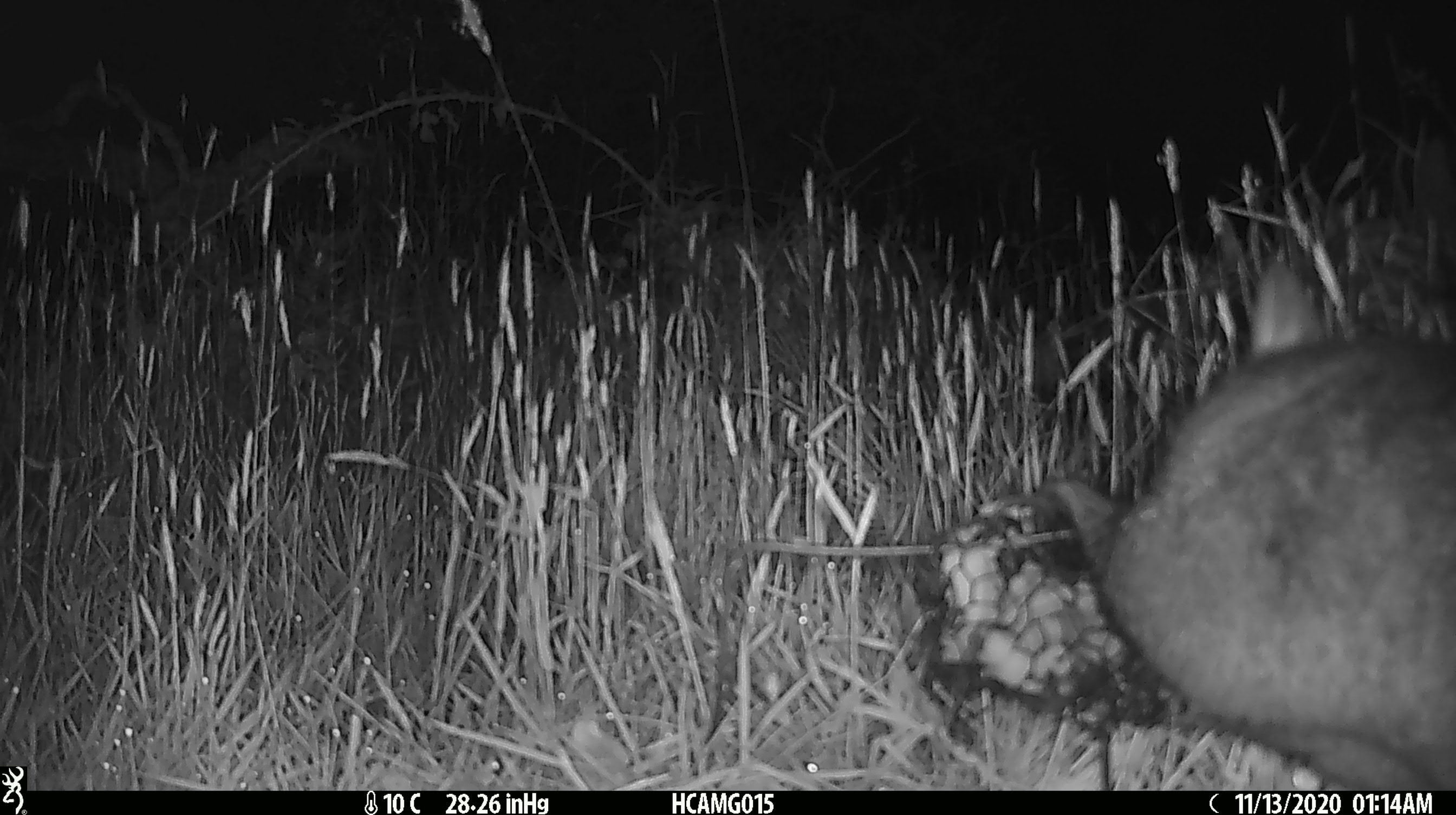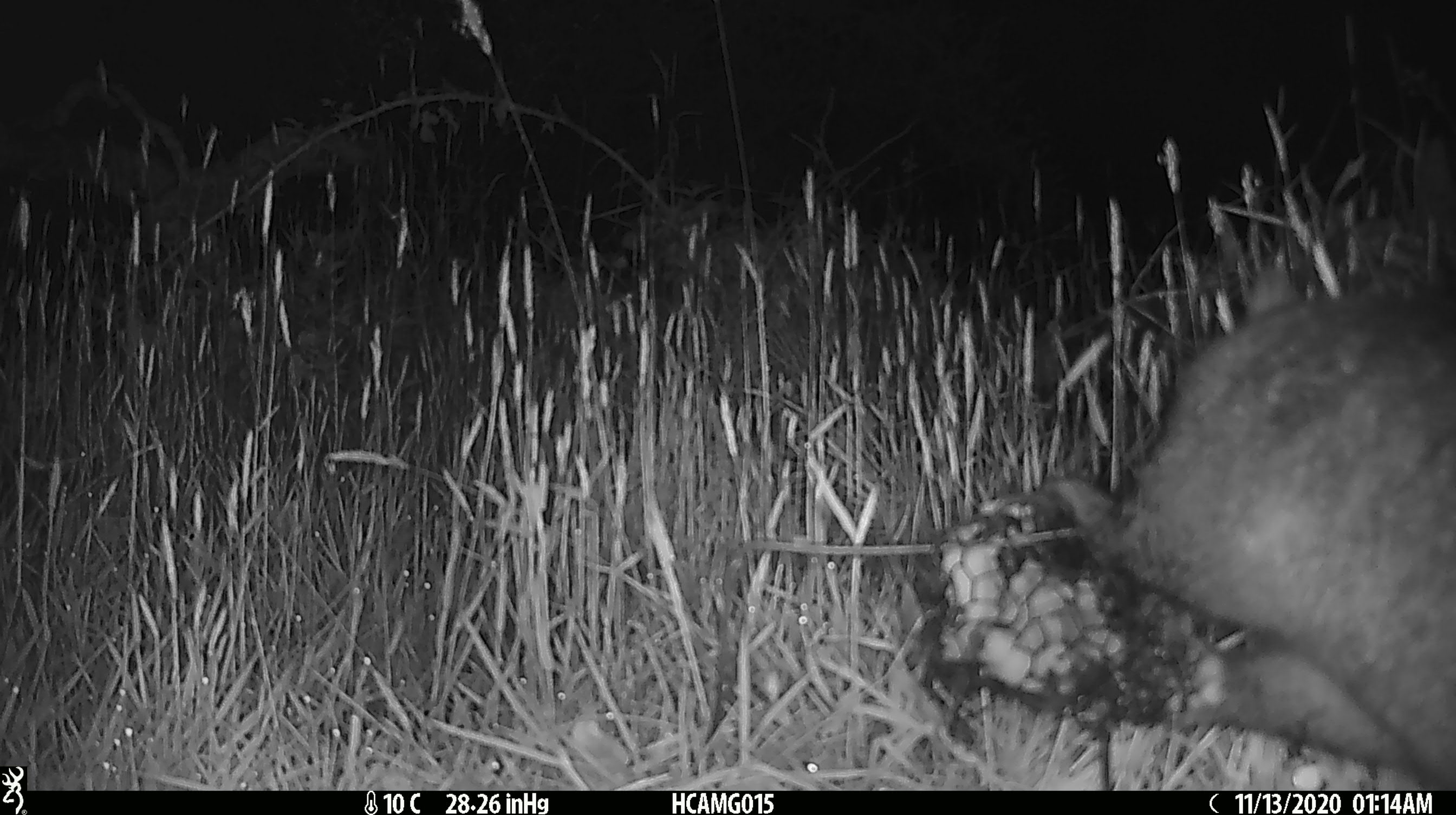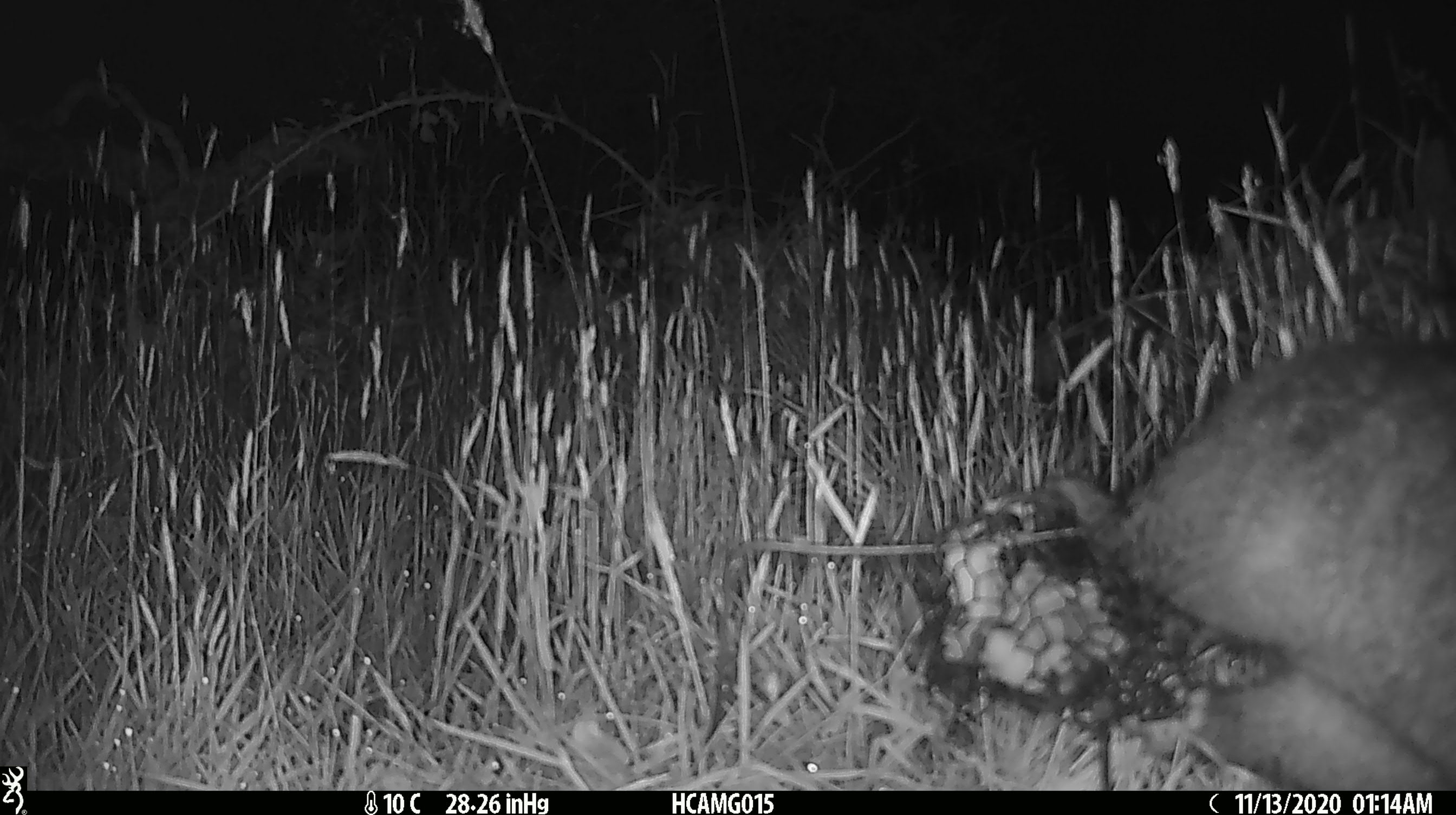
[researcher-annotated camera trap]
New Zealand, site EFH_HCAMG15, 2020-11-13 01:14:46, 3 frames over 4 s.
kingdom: Animalia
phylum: Chordata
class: Mammalia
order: Diprotodontia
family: Phalangeridae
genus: Trichosurus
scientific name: Trichosurus vulpecula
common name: common brushtail possum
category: possum